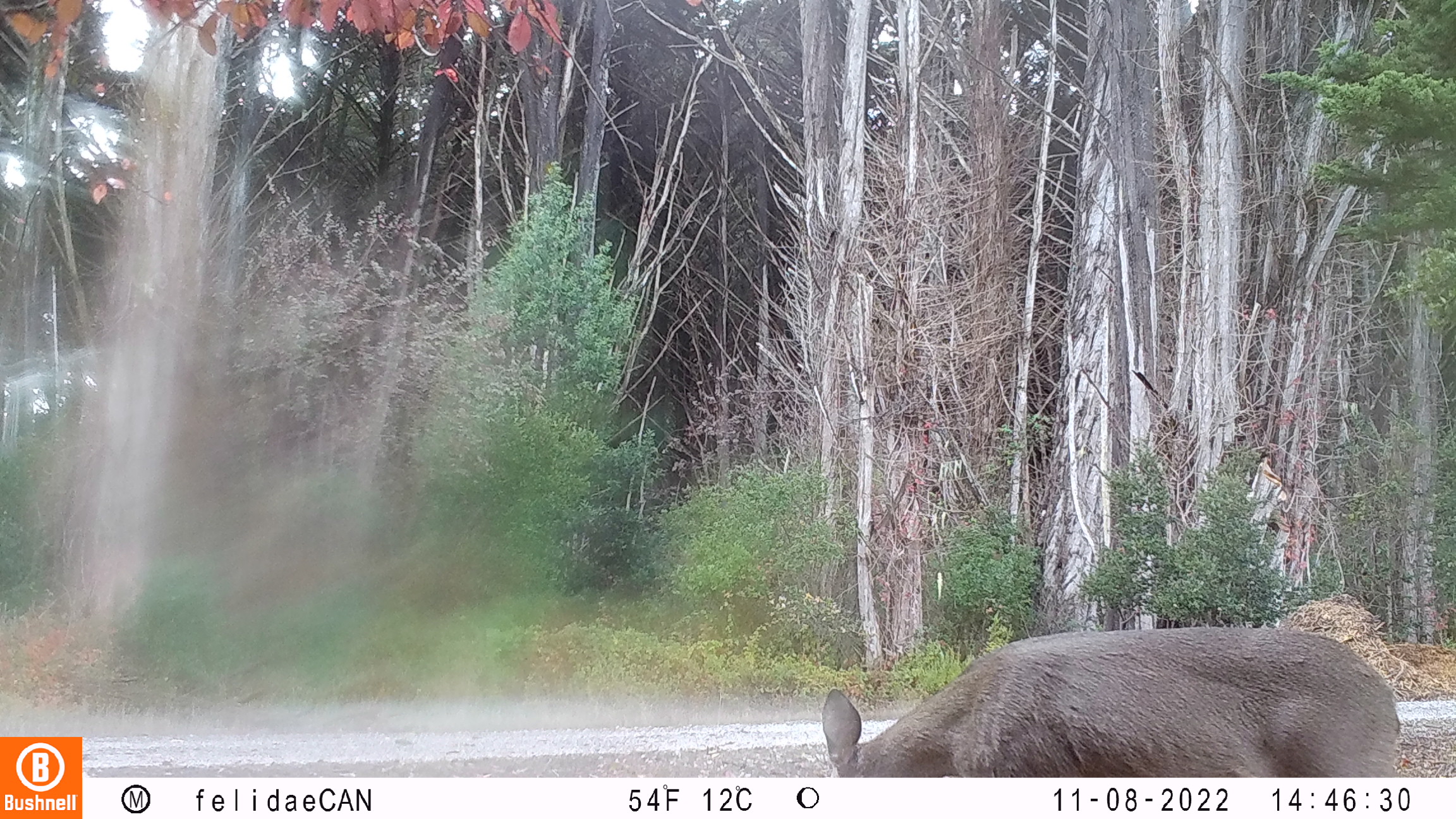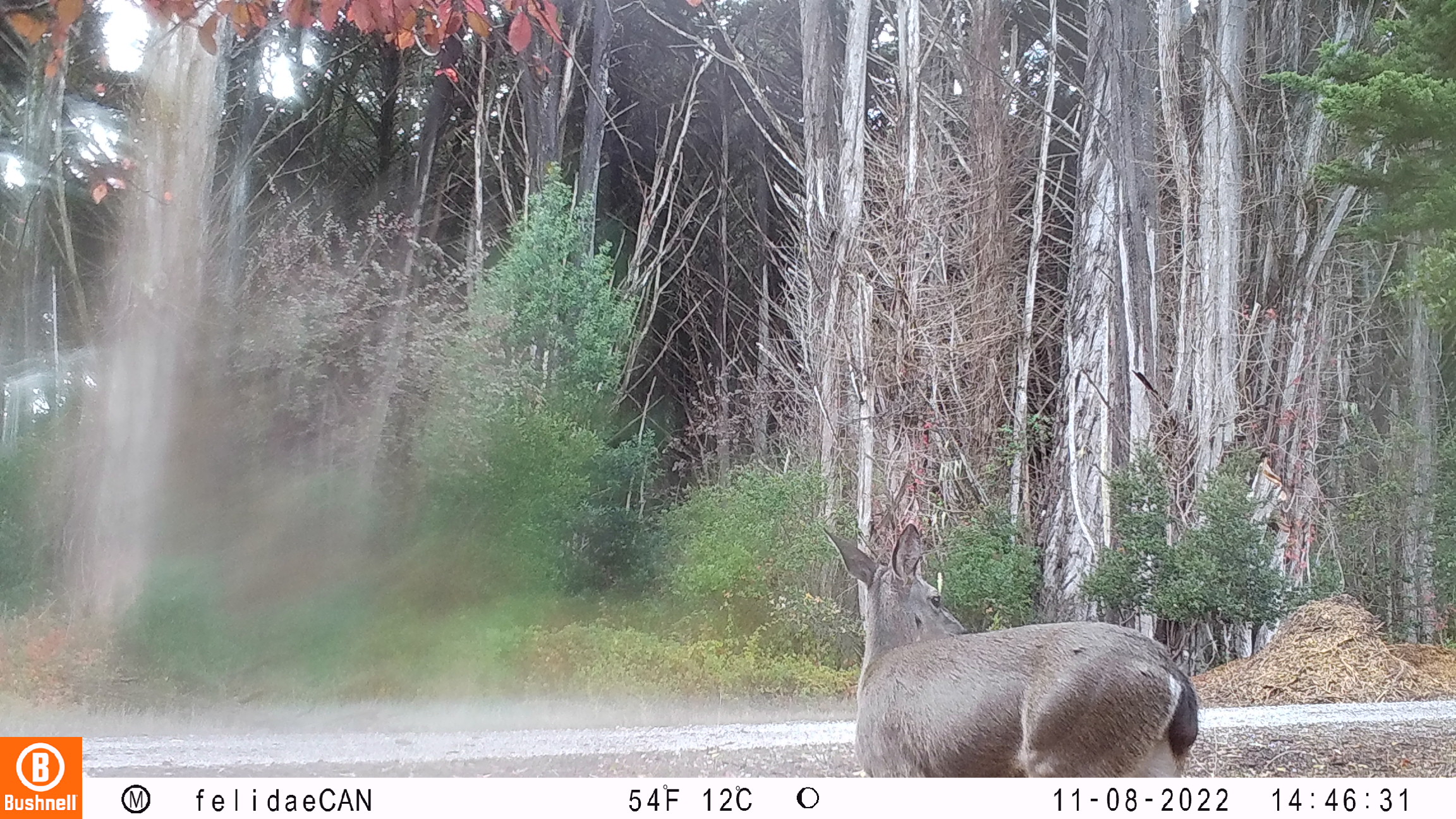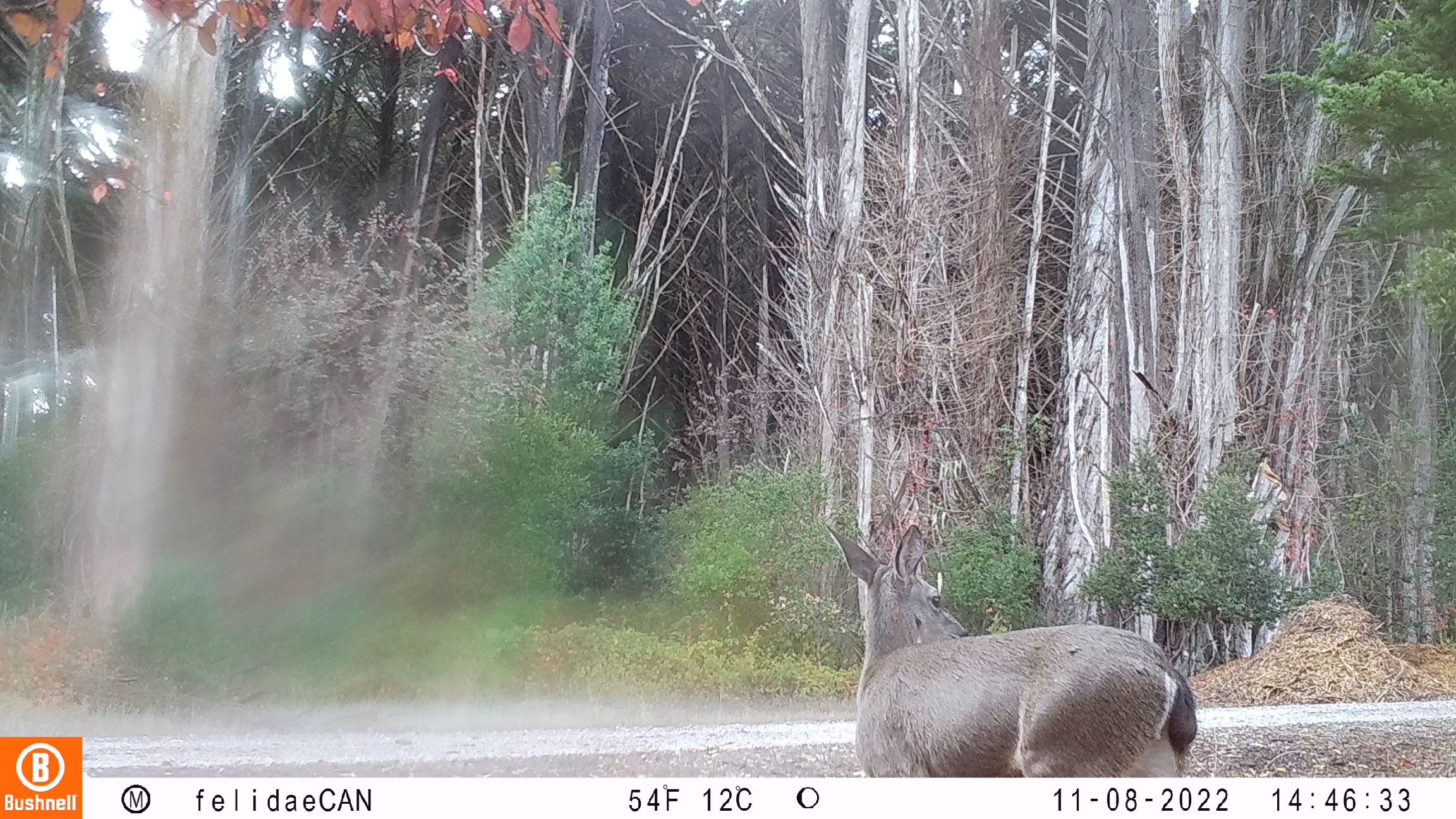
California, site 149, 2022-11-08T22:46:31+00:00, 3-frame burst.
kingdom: Animalia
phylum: Chordata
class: Mammalia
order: Artiodactyla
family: Cervidae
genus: Odocoileus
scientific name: Odocoileus hemionus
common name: mule deer